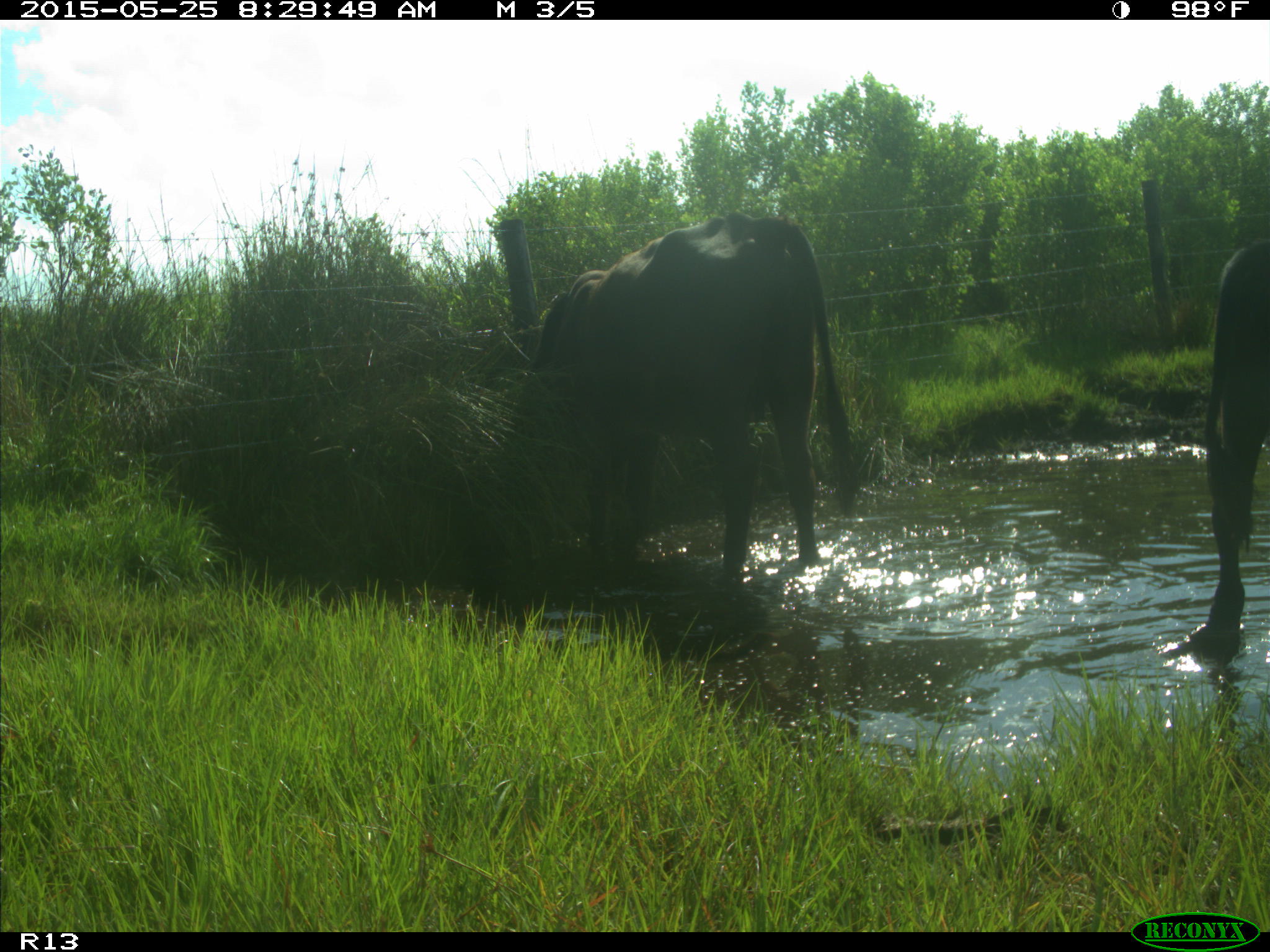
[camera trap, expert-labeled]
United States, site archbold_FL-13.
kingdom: Animalia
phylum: Chordata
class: Mammalia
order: Artiodactyla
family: Bovidae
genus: Bos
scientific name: Bos taurus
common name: domestic cow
Bos taurus (domestic cow).